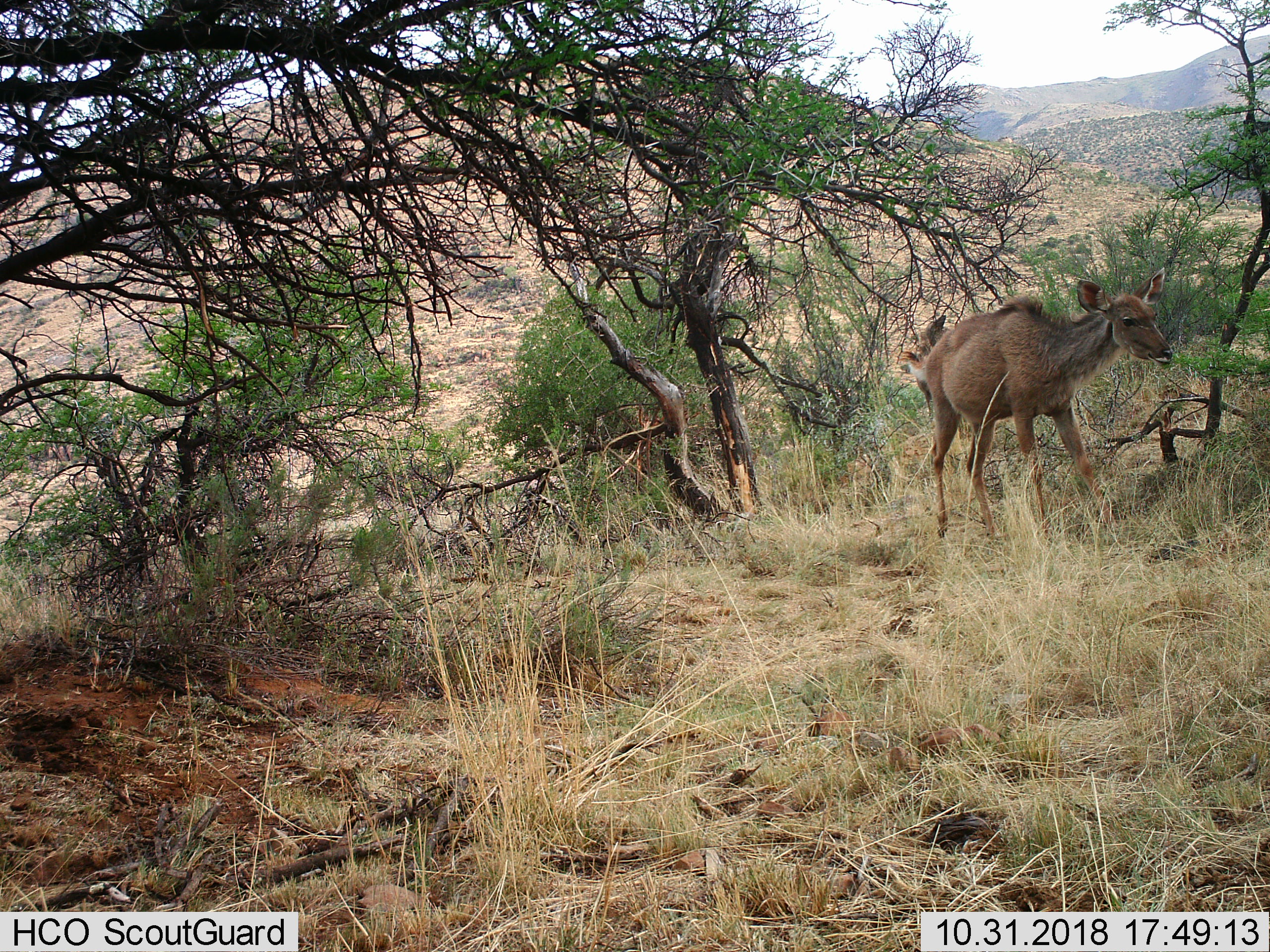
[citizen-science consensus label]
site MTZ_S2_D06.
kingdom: Animalia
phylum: Chordata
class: Mammalia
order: Artiodactyla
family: Bovidae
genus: Tragelaphus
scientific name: Tragelaphus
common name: kudu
Kudu (Tragelaphus), count 1. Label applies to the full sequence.